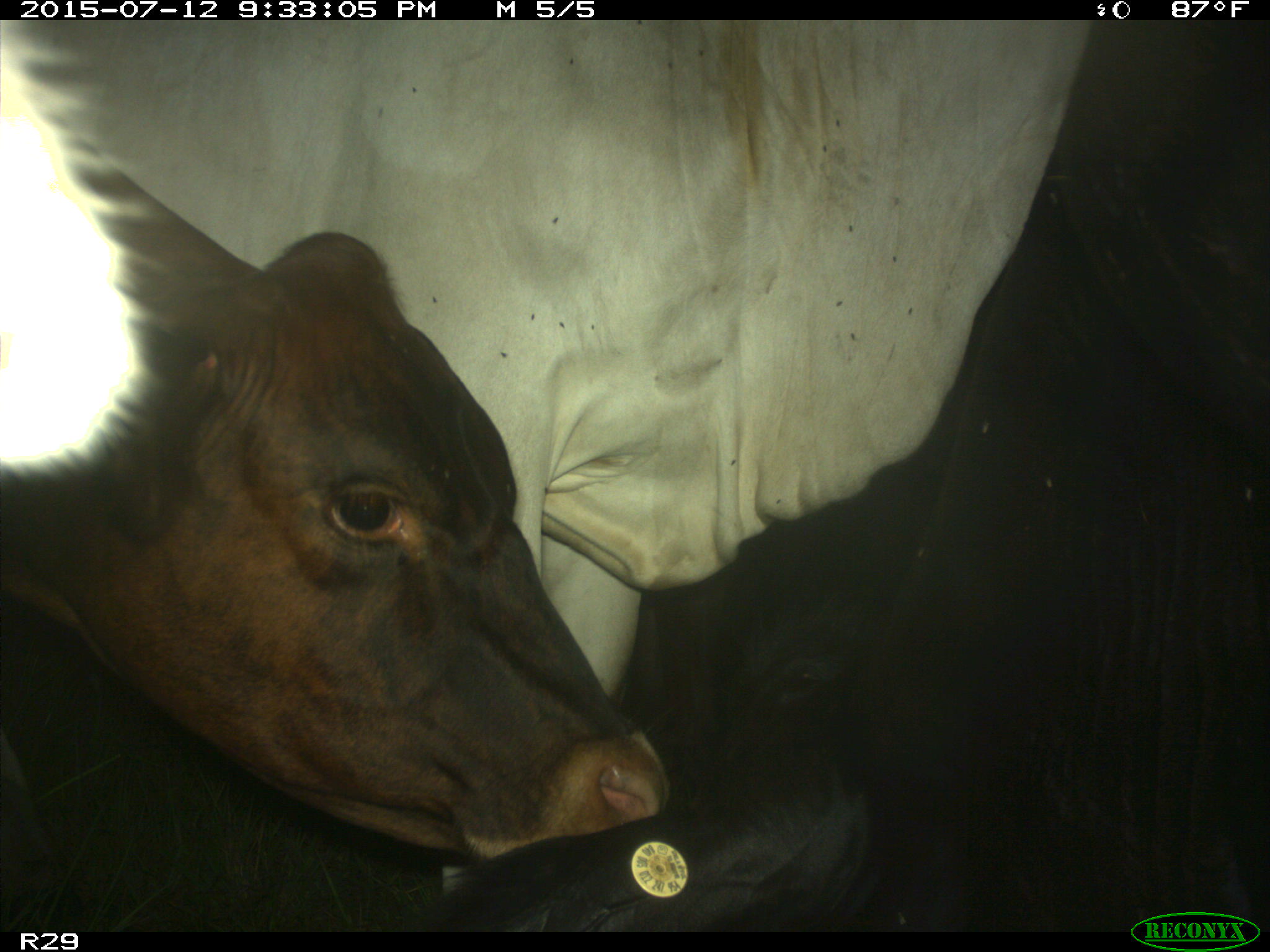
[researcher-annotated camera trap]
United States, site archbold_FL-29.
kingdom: Animalia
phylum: Chordata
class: Mammalia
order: Artiodactyla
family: Bovidae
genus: Bos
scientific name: Bos taurus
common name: domestic cow